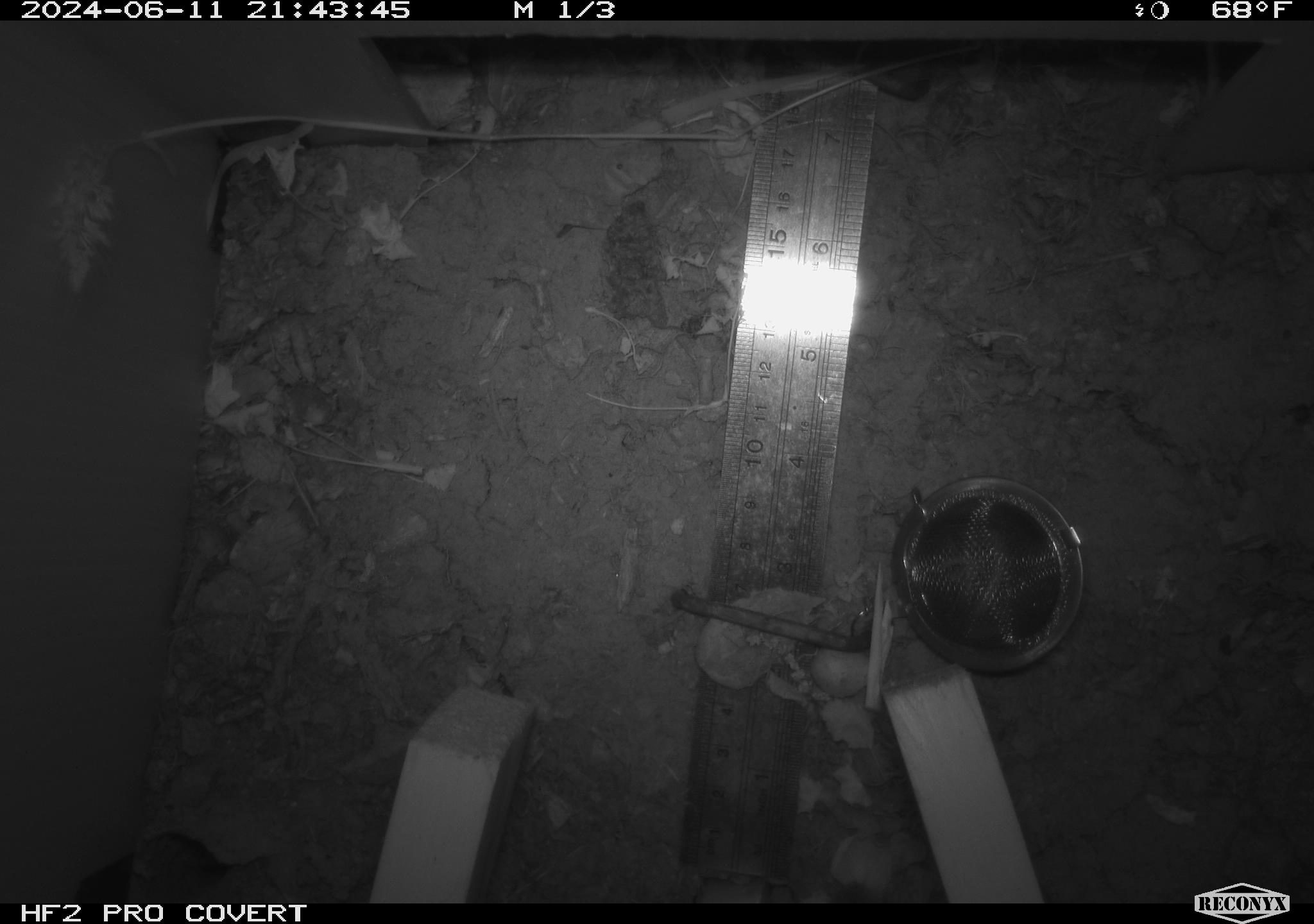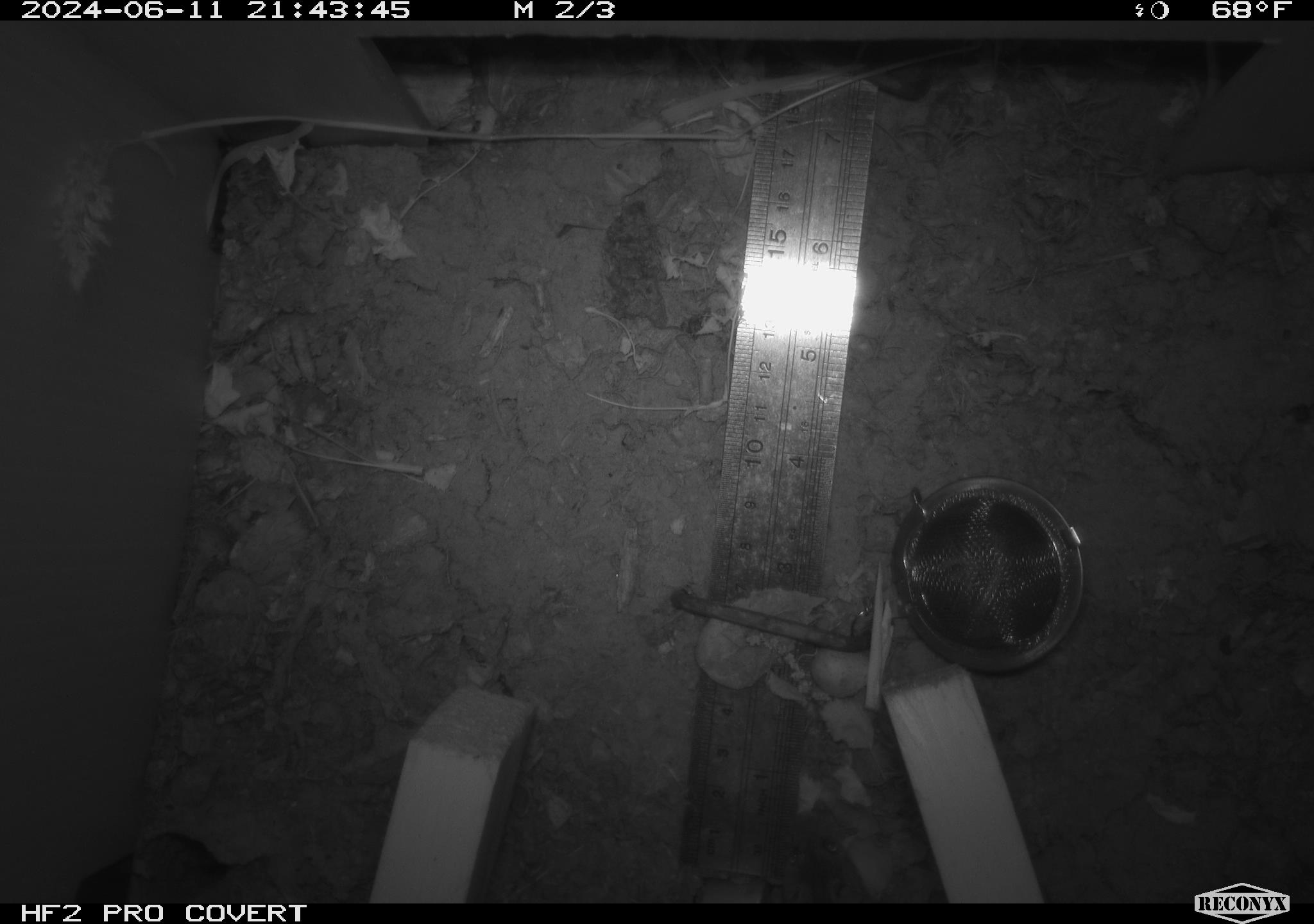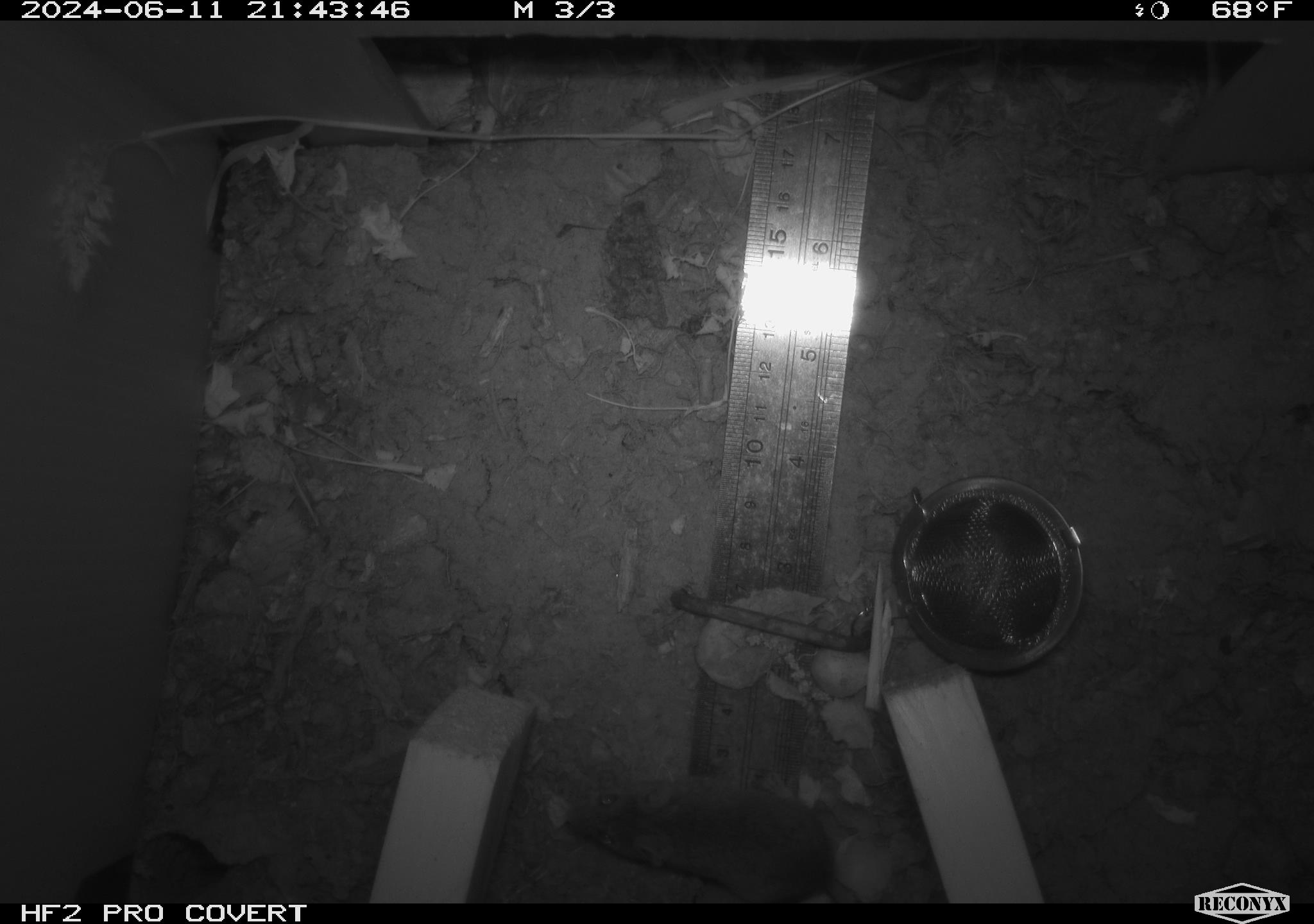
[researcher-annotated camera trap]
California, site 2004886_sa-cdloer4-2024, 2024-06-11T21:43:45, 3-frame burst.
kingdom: Animalia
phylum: Chordata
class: Mammalia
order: Rodentia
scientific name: Rodentia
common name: rodent